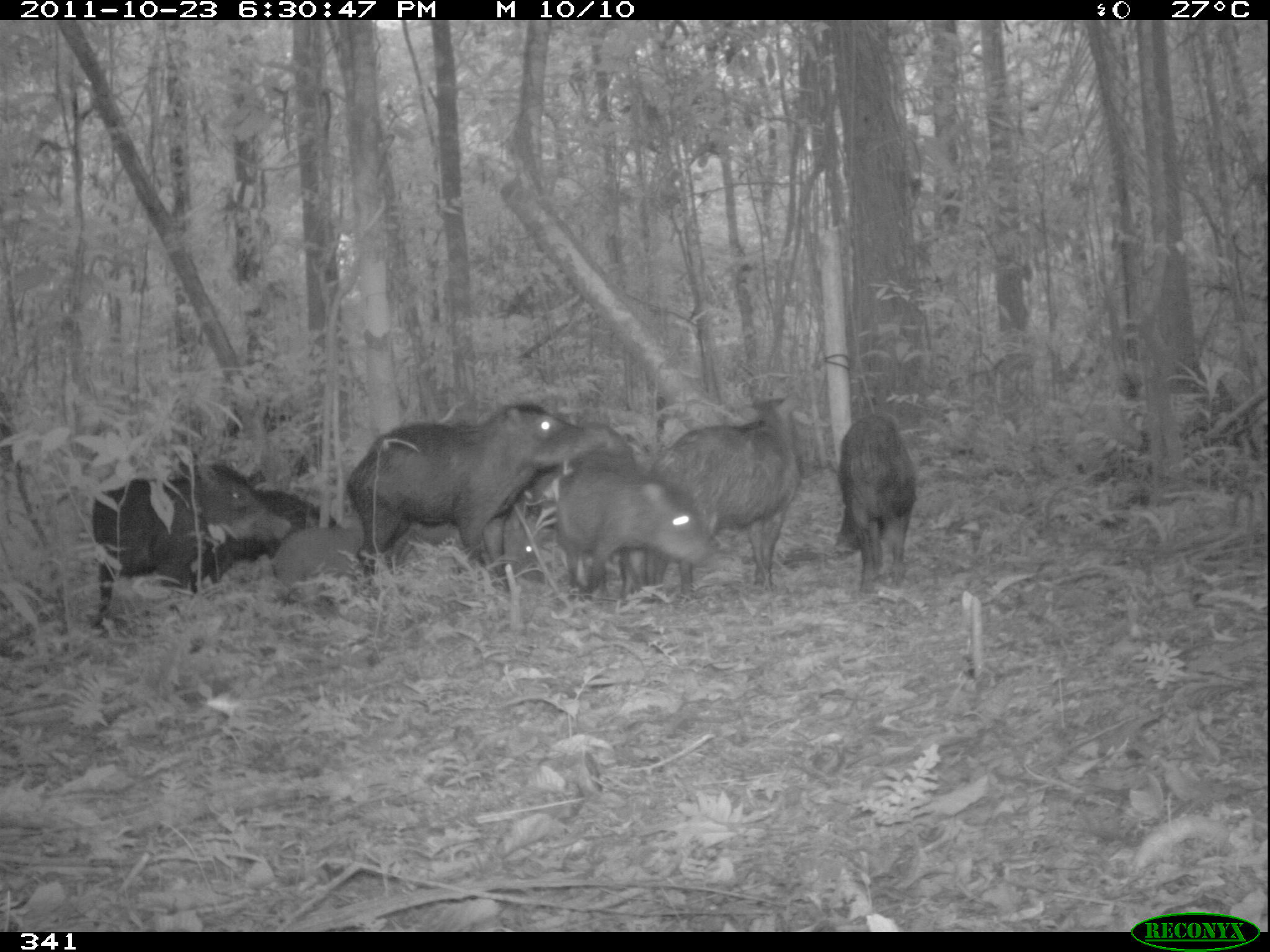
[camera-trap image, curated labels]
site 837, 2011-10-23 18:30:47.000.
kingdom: Animalia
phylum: Chordata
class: Mammalia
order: Artiodactyla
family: Tayassuidae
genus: Tayassu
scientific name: Tayassu pecari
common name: white-lipped peccary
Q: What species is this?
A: Tayassu pecari (white-lipped peccary).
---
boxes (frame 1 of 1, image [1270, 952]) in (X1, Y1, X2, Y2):
tayassu pecari: (343, 401, 604, 576); (90, 460, 290, 632); (647, 394, 803, 600); (553, 419, 711, 601); (187, 487, 341, 594); (831, 411, 918, 595); (266, 521, 365, 604); (498, 501, 574, 584)